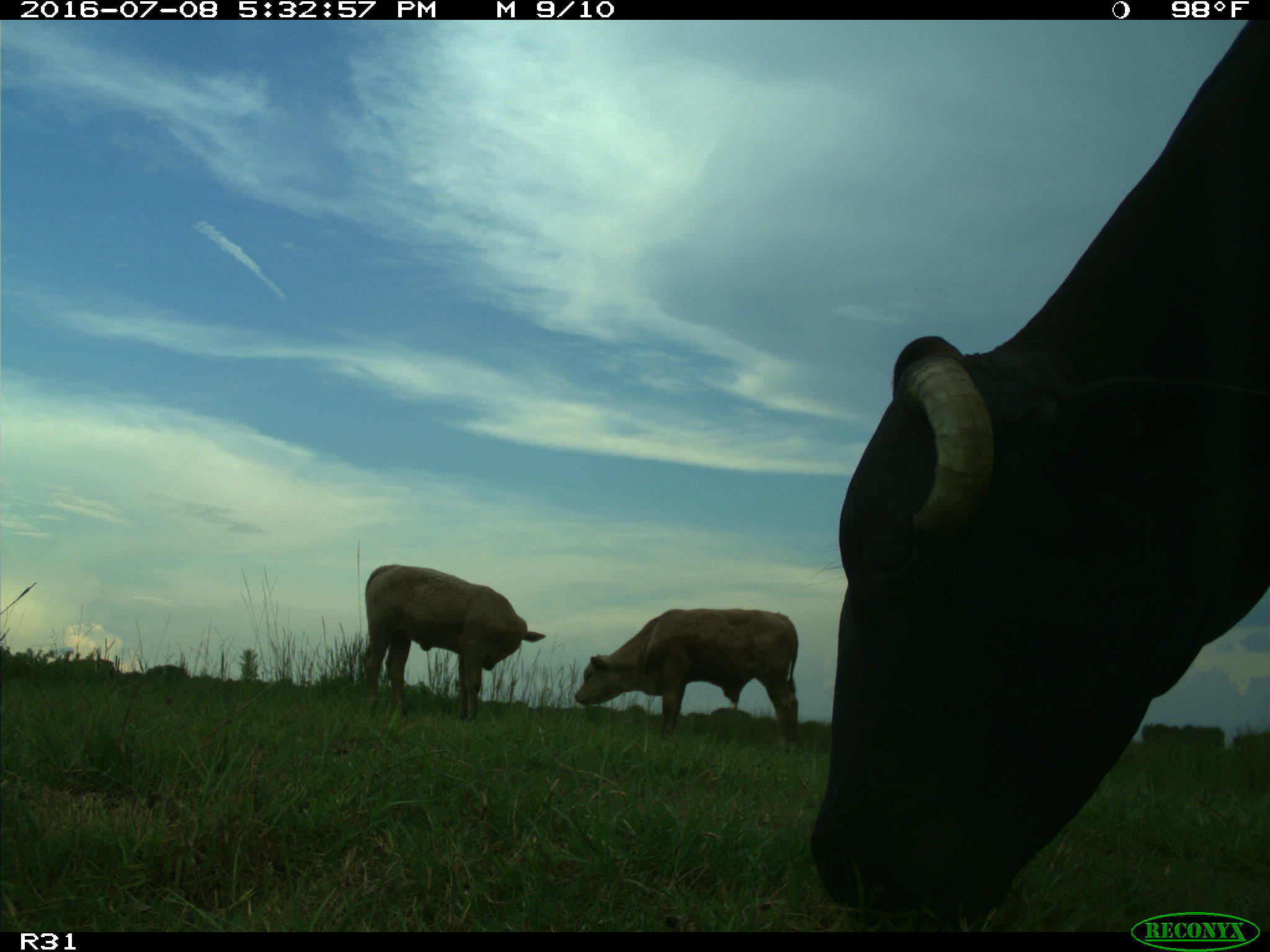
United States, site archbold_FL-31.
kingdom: Animalia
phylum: Chordata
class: Mammalia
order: Artiodactyla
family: Bovidae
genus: Bos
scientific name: Bos taurus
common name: domestic cow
Bos taurus (domestic cow).